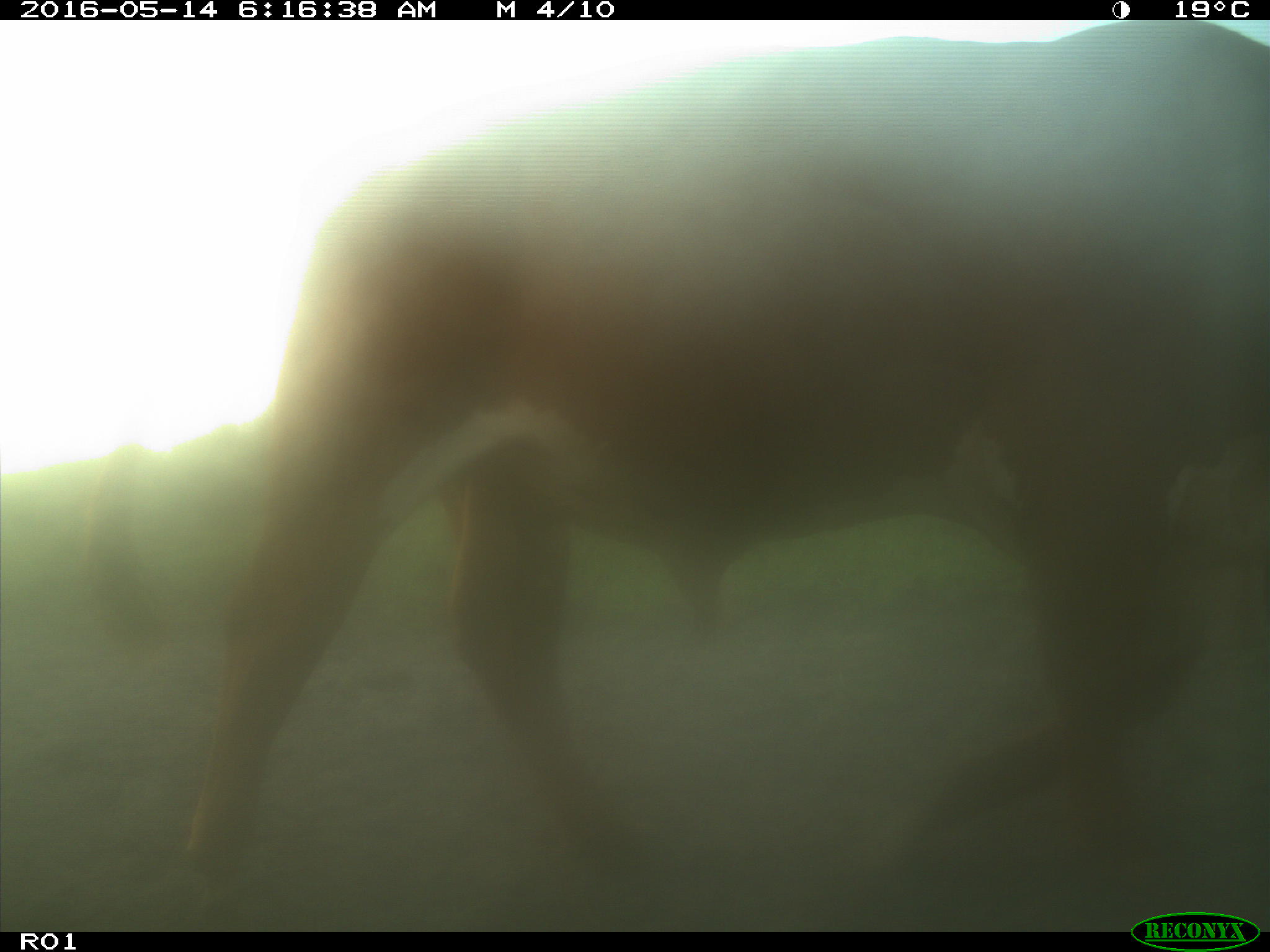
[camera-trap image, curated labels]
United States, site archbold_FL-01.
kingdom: Animalia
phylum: Chordata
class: Mammalia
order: Artiodactyla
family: Bovidae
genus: Bos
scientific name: Bos taurus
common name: domestic cow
Bos taurus (domestic cow).